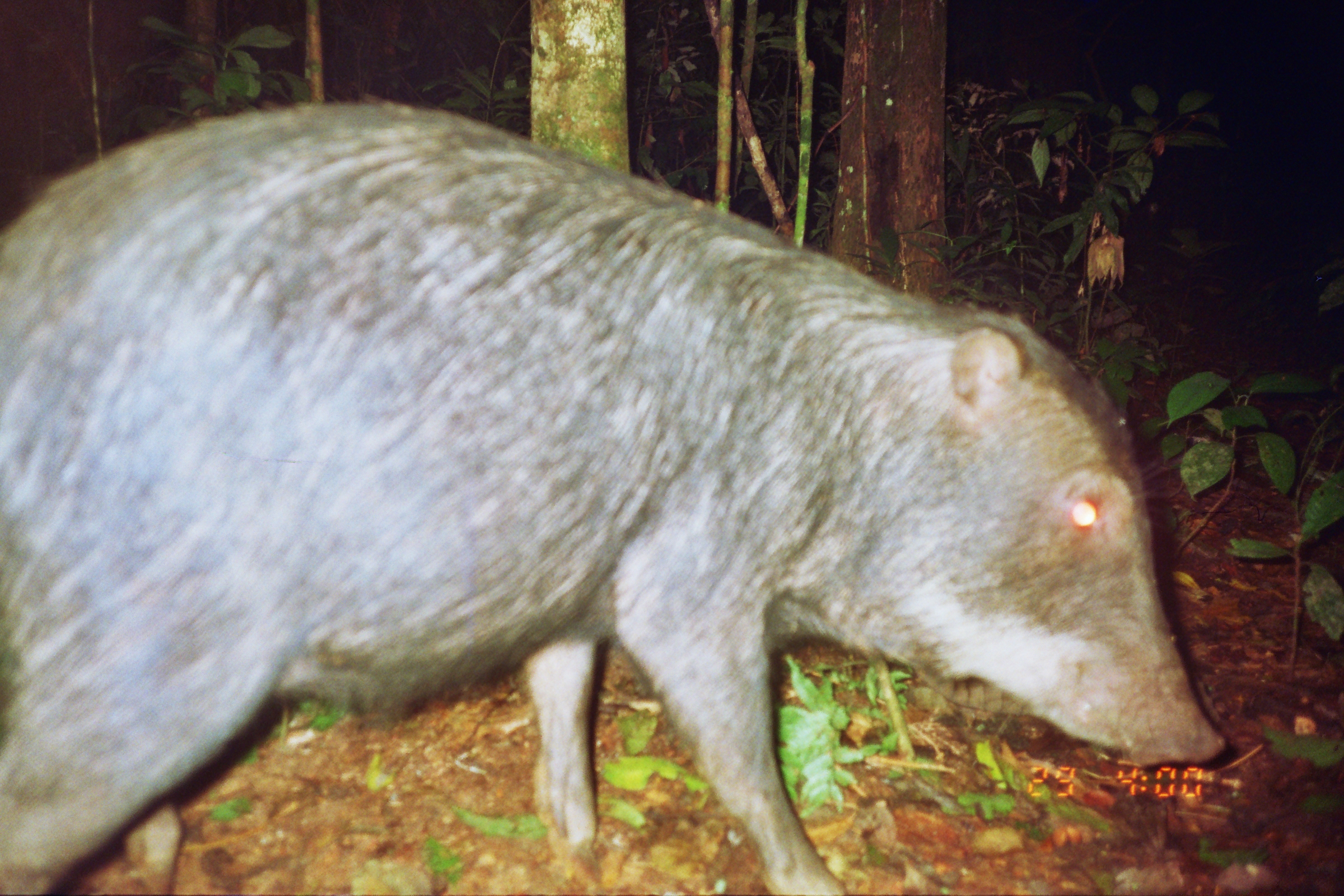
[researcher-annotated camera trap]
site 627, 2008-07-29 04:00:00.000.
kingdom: Animalia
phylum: Chordata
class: Mammalia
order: Artiodactyla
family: Tayassuidae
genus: Tayassu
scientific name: Tayassu pecari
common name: white-lipped peccary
Tayassu pecari (white-lipped peccary).